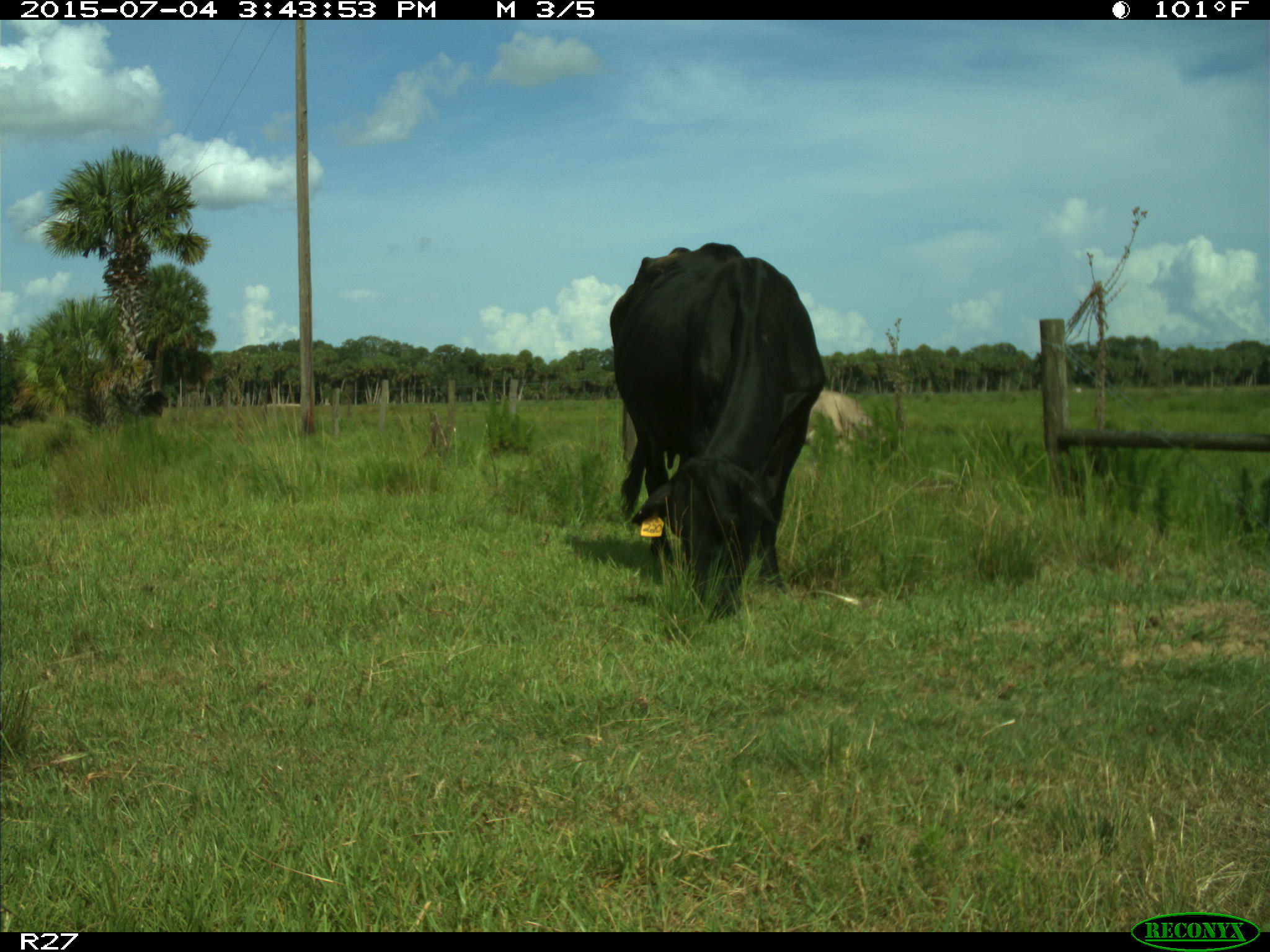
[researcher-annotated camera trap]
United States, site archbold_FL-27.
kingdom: Animalia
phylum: Chordata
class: Mammalia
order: Artiodactyla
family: Bovidae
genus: Bos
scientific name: Bos taurus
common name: domestic cow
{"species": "Bos taurus (domestic cow)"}